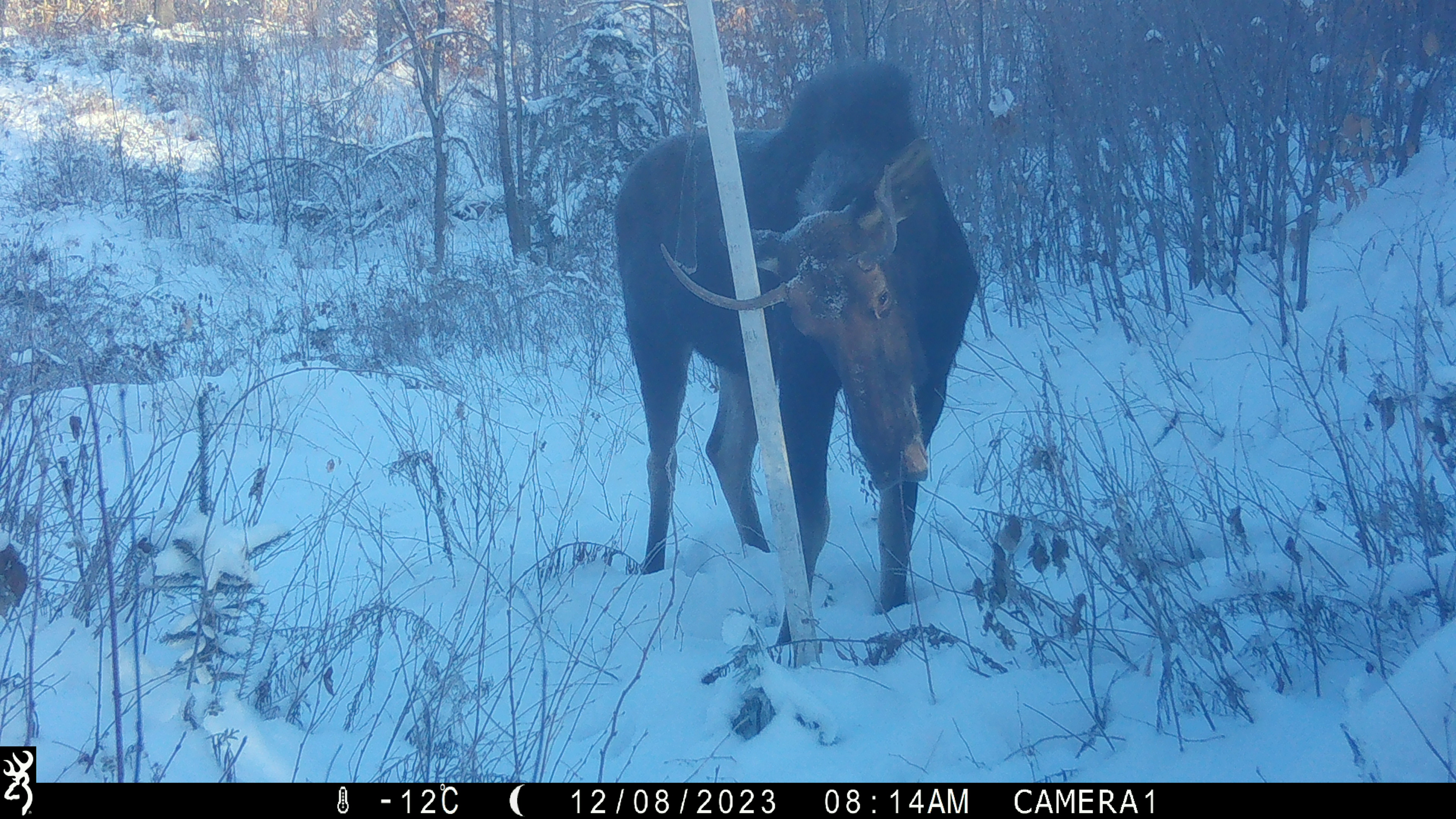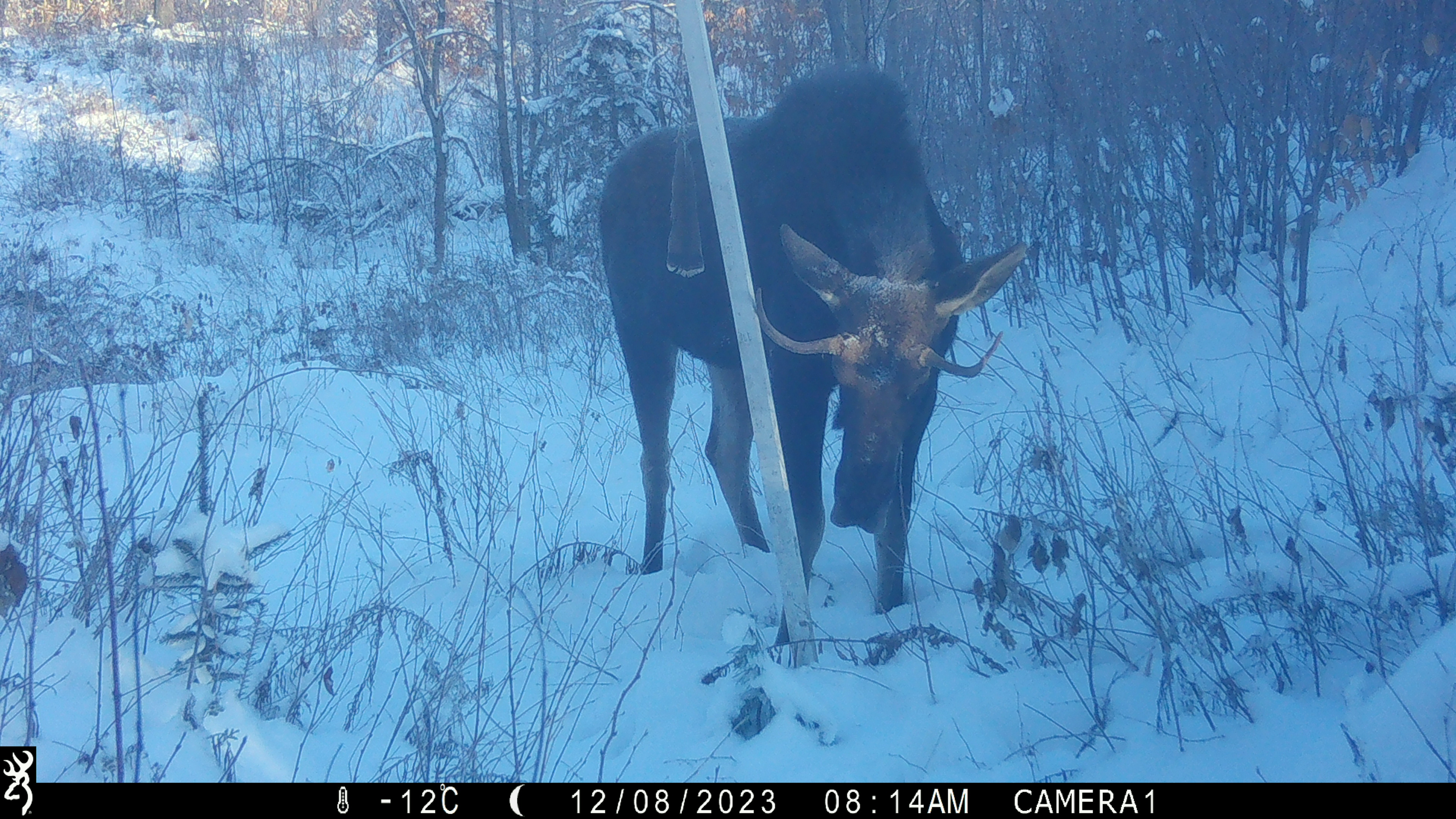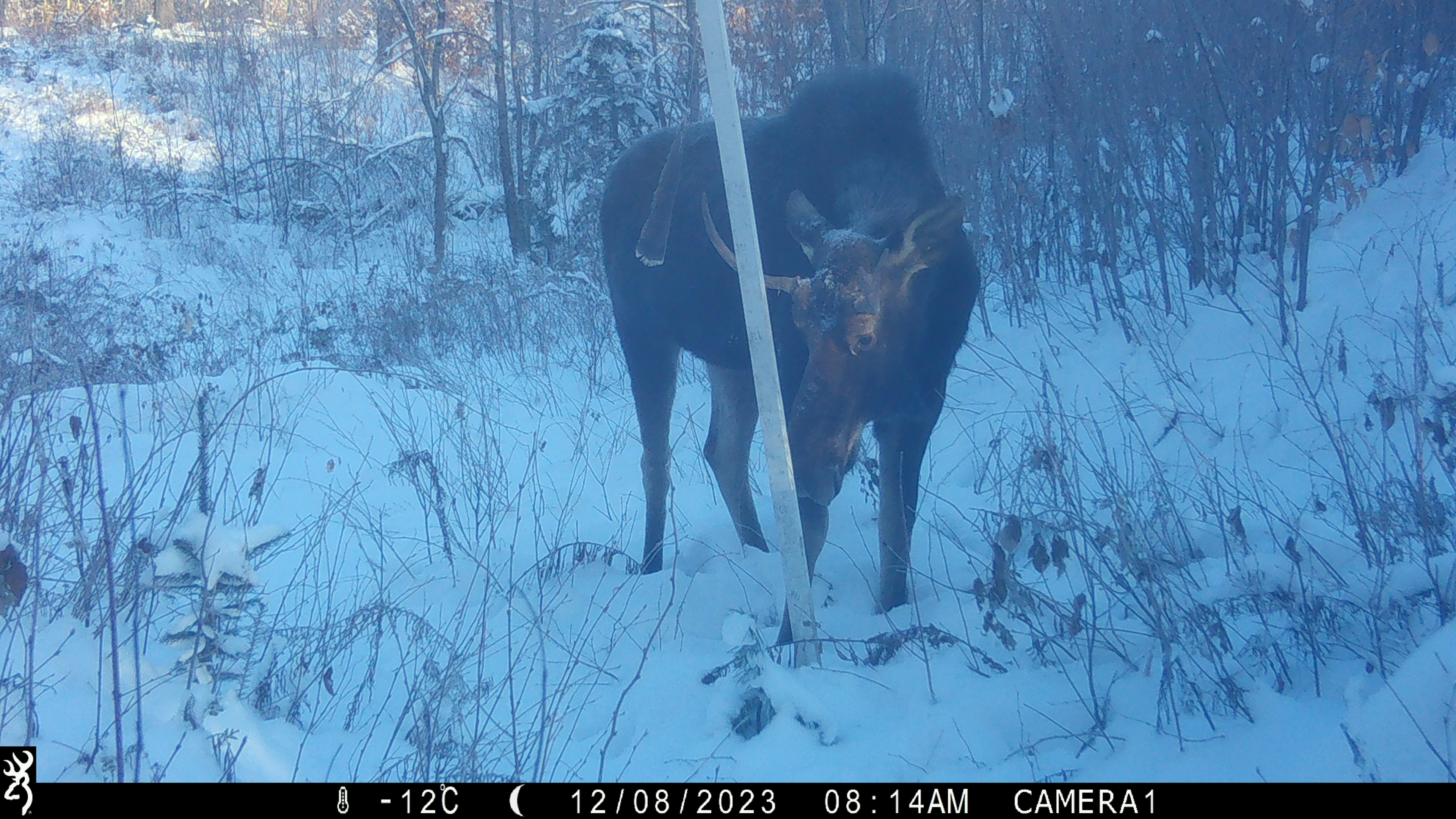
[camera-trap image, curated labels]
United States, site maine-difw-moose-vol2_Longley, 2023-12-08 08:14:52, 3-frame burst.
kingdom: Animalia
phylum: Chordata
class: Mammalia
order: Artiodactyla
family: Cervidae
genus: Alces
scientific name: Alces alces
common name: moose